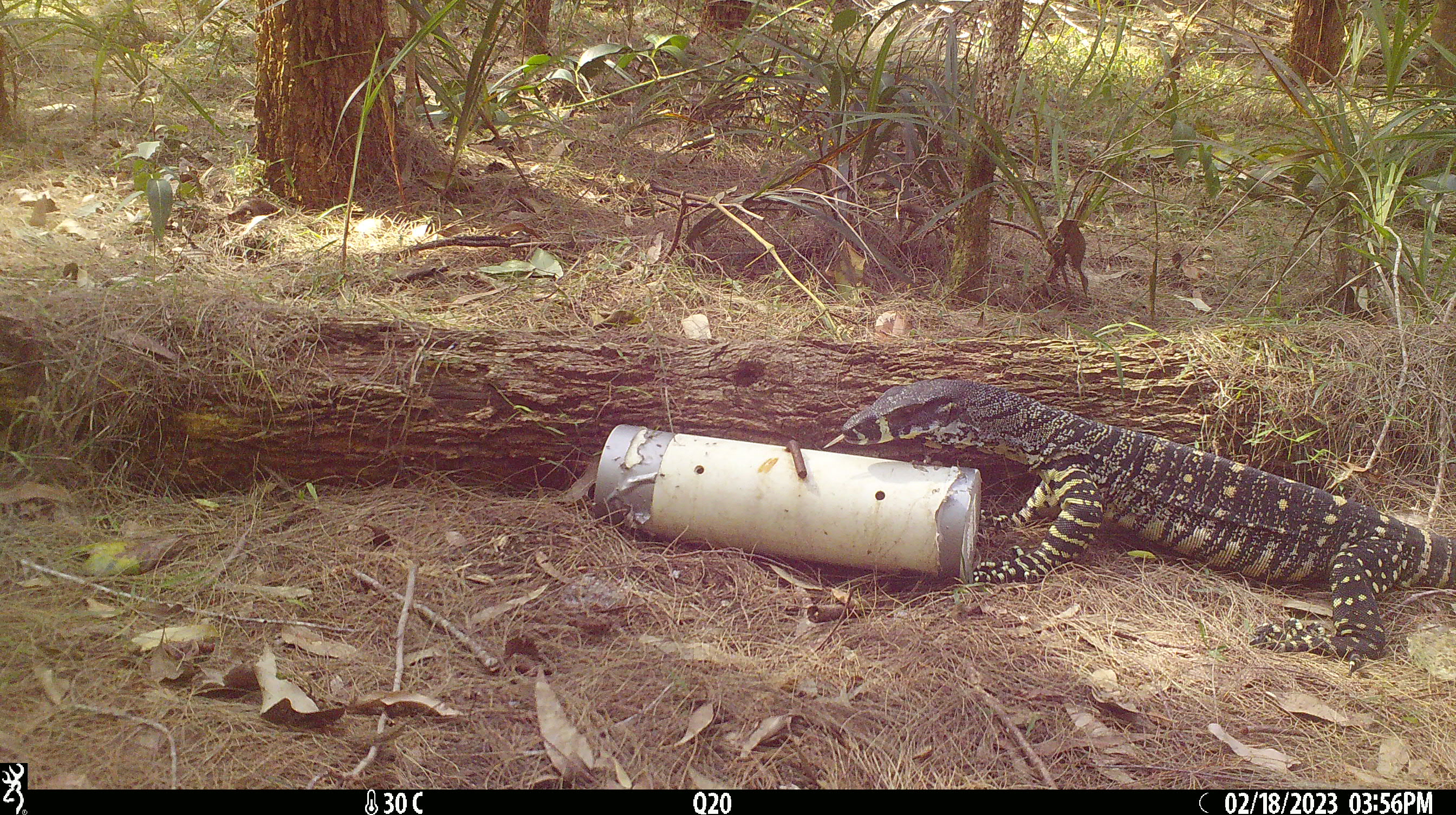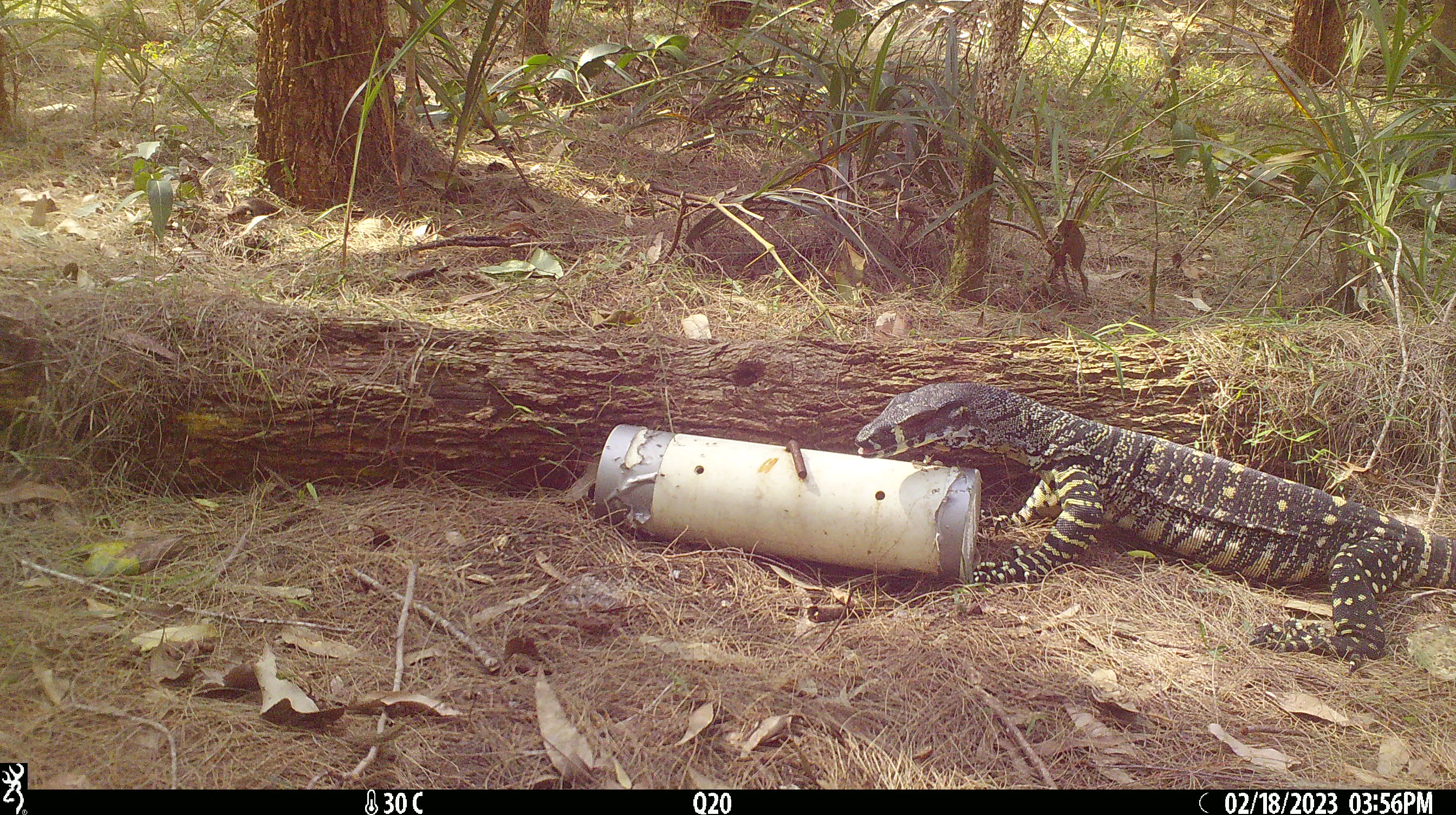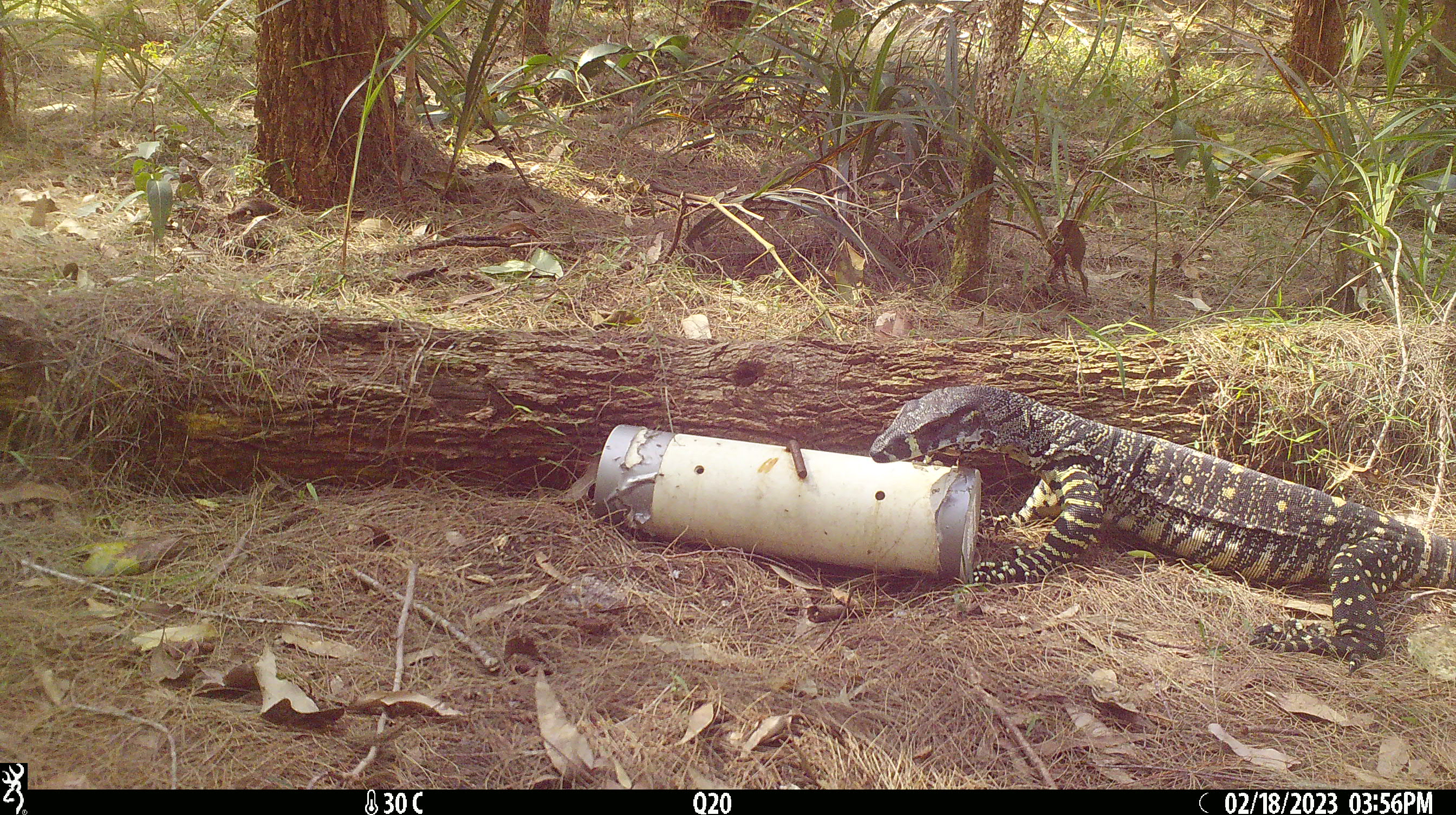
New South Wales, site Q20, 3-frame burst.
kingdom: Animalia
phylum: Chordata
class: Reptilia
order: Squamata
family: Varanidae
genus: Varanus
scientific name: Varanus varius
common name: lace monitor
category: goanna